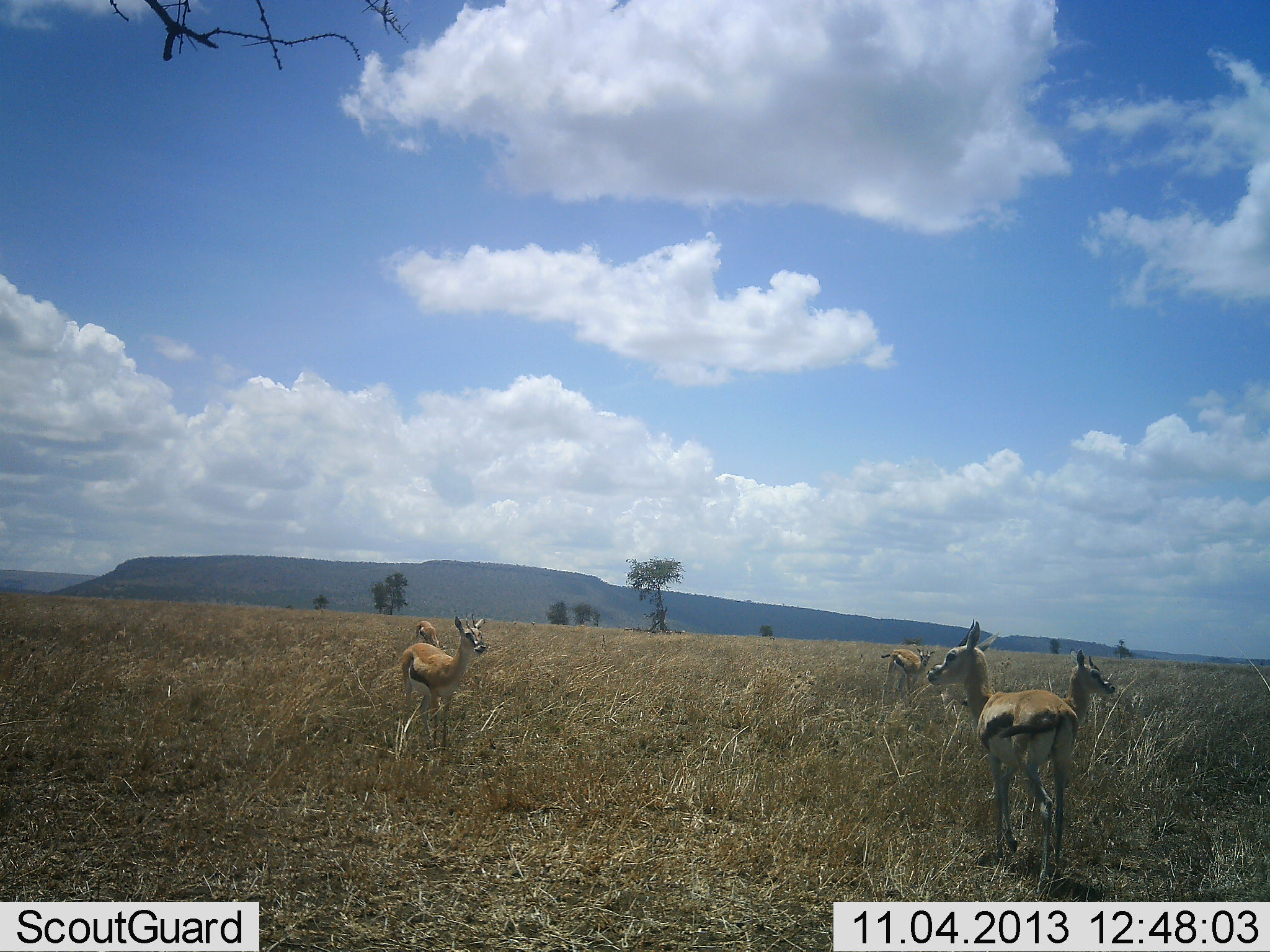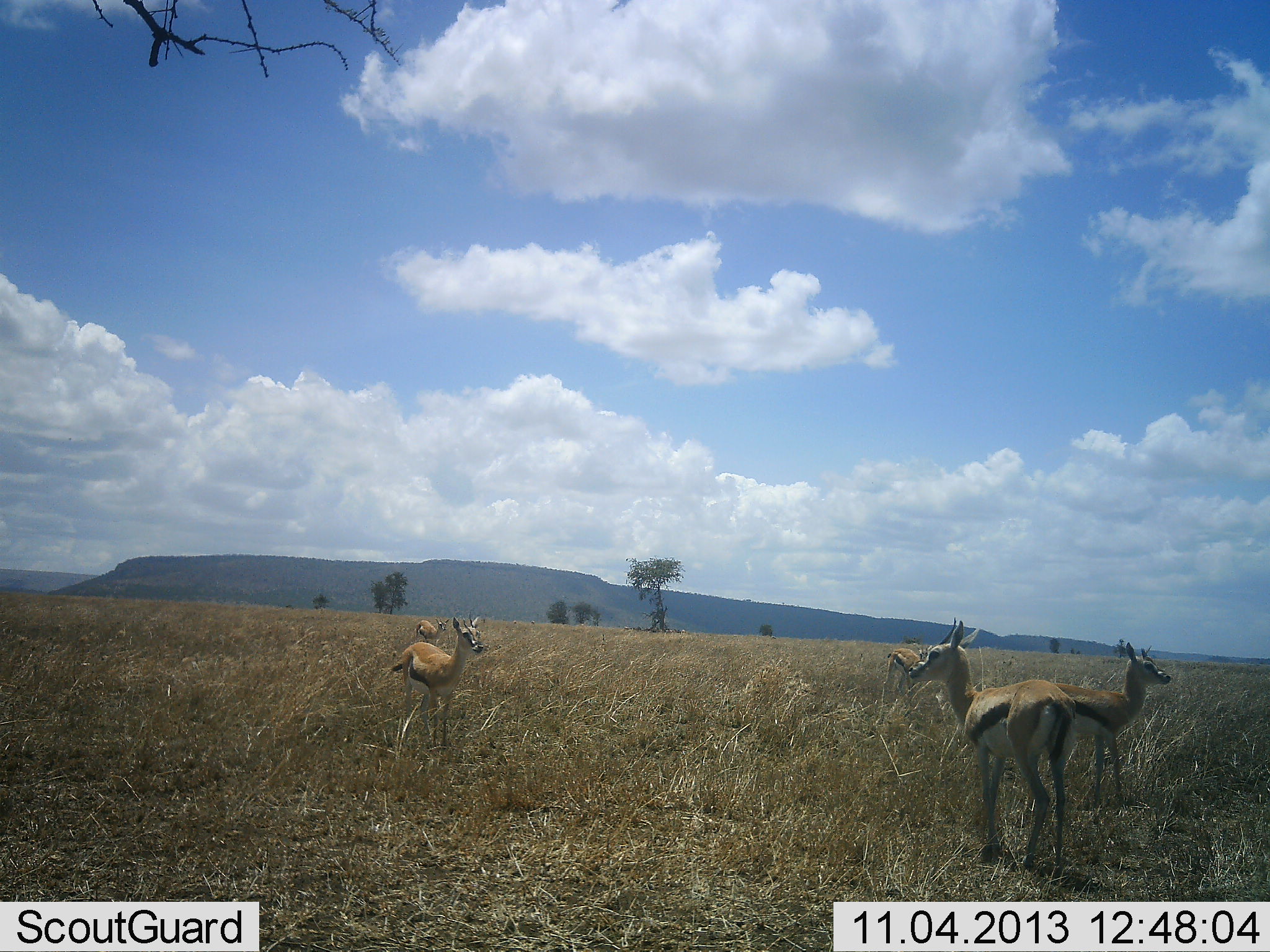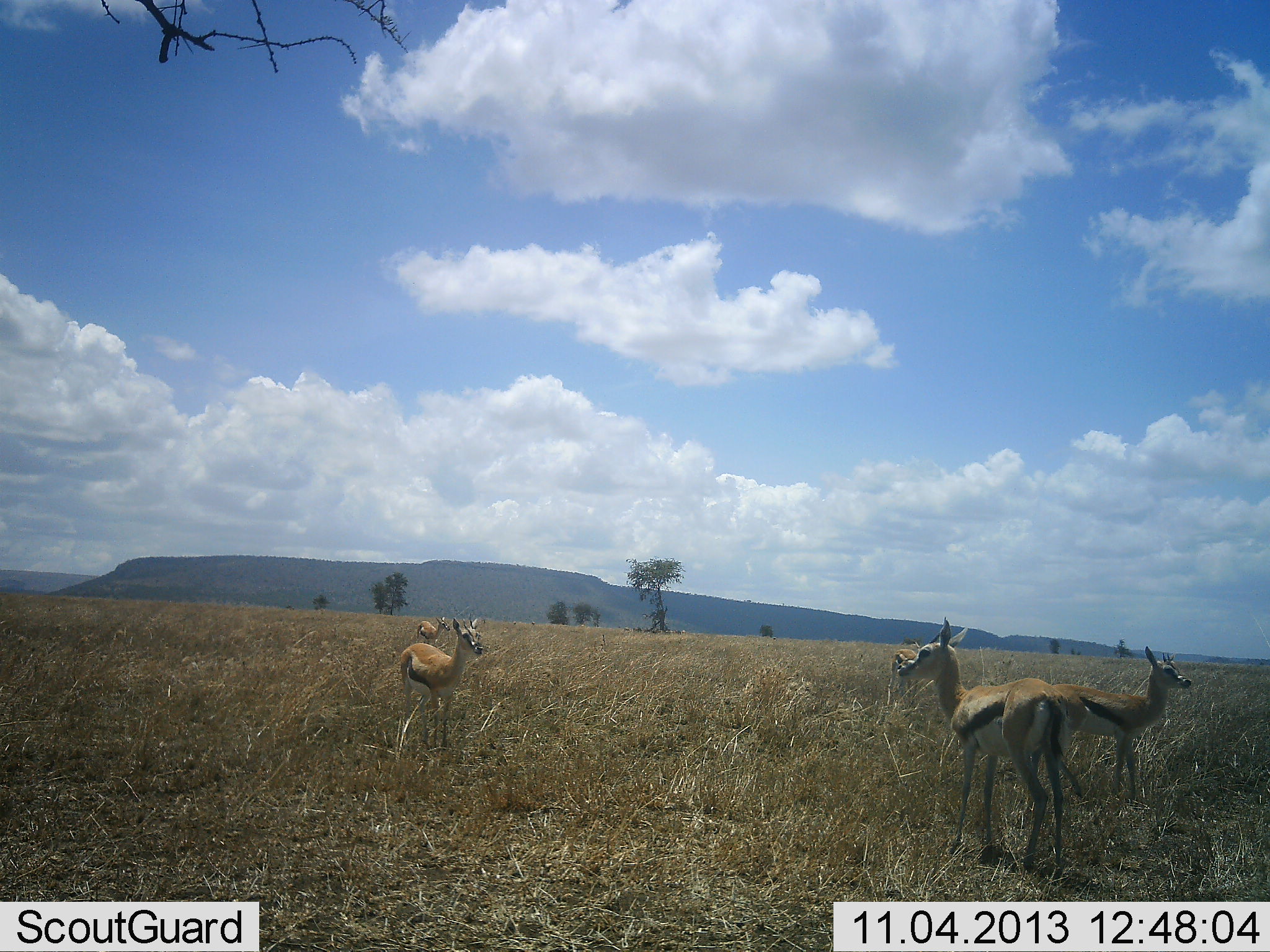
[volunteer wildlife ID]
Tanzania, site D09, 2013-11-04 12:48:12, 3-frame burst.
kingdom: Animalia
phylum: Chordata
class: Mammalia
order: Artiodactyla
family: Bovidae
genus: Eudorcas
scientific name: Eudorcas thomsonii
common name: thomson's gazelle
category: gazellethomsons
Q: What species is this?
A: Gazellethomsons (thomson's gazelle) (Eudorcas thomsonii).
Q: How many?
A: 5.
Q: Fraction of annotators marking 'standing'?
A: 100%.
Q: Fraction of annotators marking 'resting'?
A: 0%.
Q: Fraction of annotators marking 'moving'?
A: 30%.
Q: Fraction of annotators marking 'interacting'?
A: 0%.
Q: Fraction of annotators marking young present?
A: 0%.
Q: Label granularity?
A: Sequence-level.